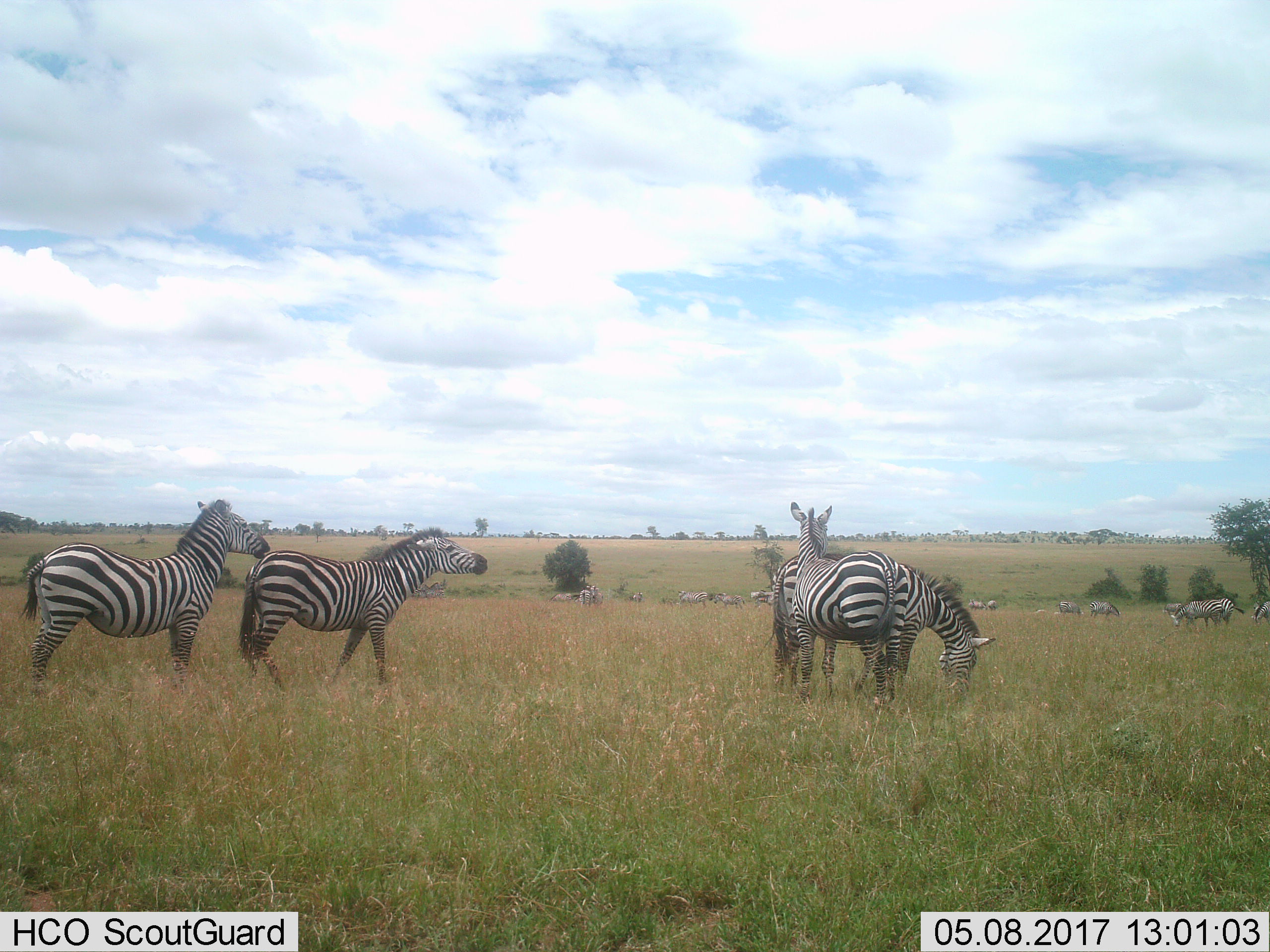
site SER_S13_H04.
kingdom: Animalia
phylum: Chordata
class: Mammalia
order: Perissodactyla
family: Equidae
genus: Equus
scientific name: Equus quagga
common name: plains zebra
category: zebraplains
Zebraplains (plains zebra) (Equus quagga), count 11-50. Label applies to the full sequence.